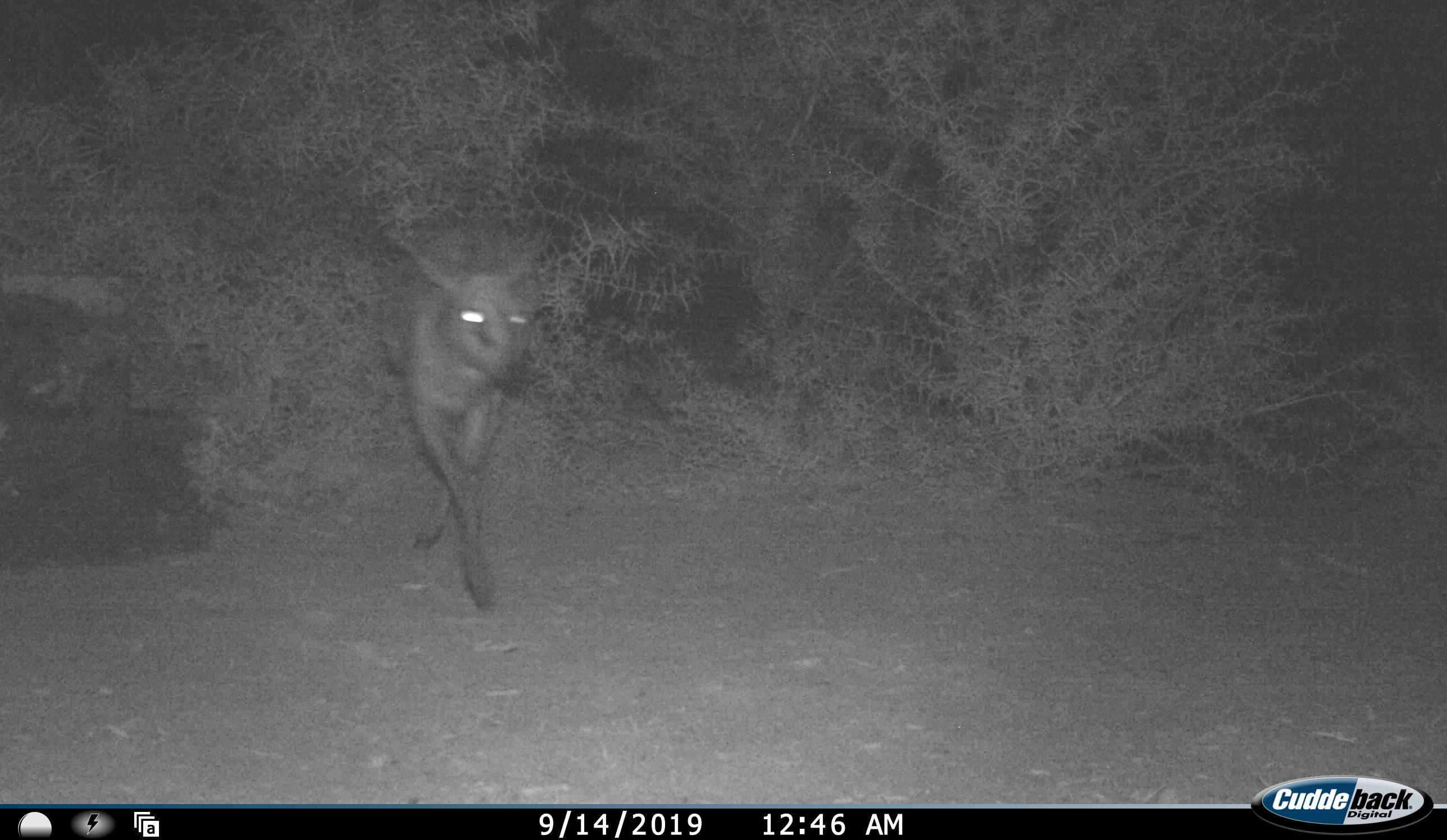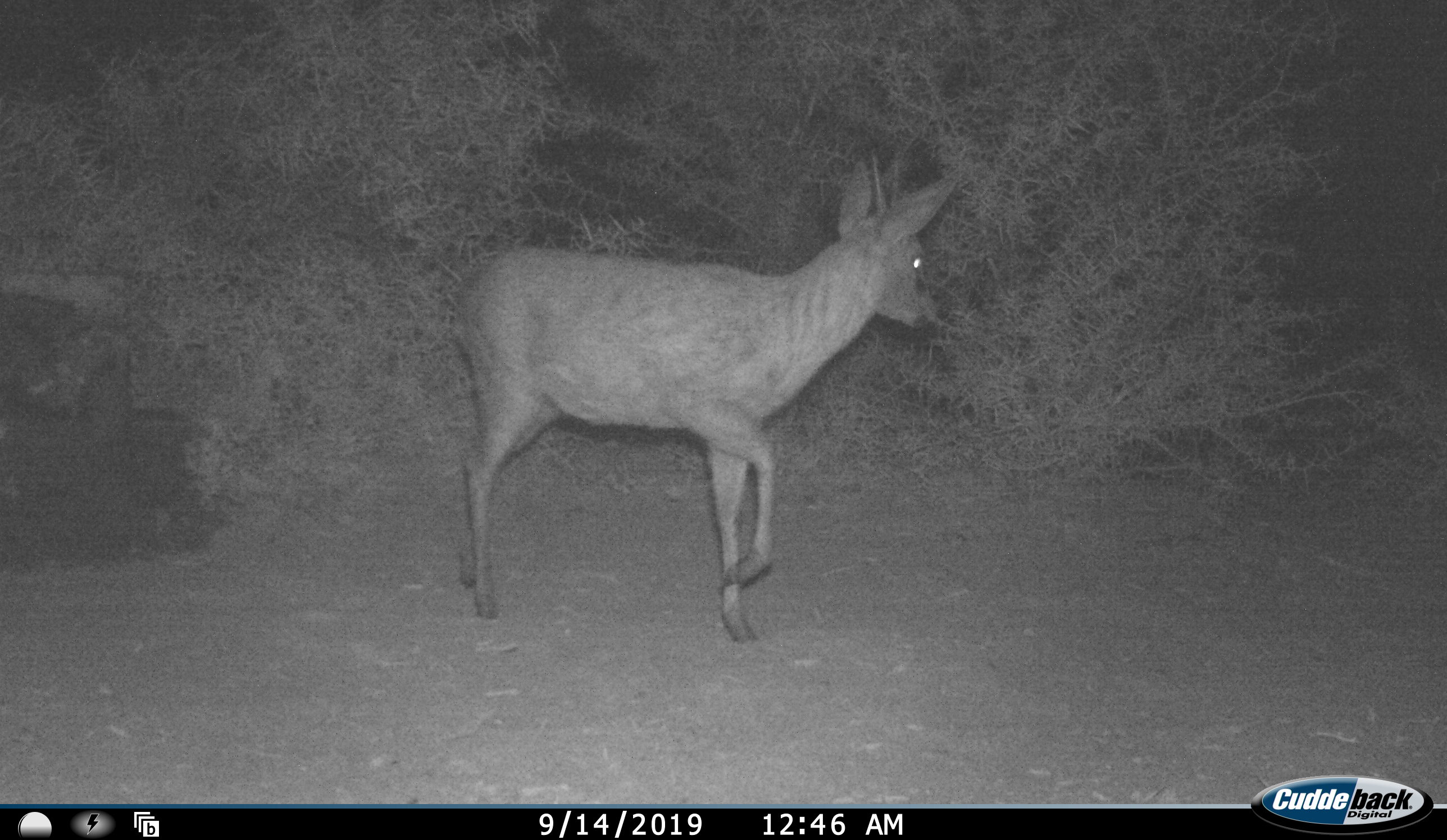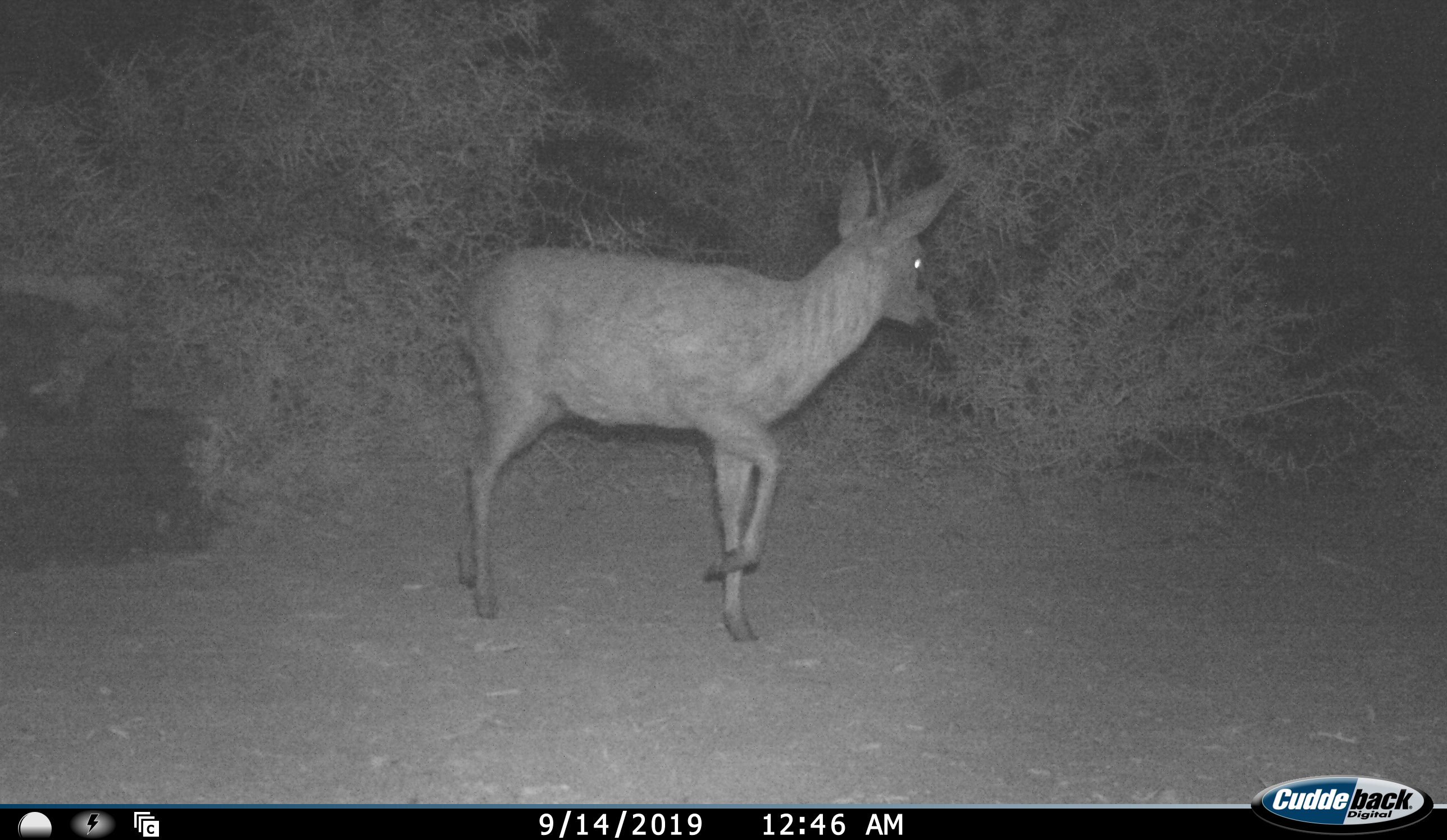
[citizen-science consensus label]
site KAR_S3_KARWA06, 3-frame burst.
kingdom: Animalia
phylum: Chordata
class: Mammalia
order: Artiodactyla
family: Bovidae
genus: Sylvicapra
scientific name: Sylvicapra grimmia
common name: common duiker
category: duikercommongrey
Duikercommongrey (common duiker) (Sylvicapra grimmia), count 1. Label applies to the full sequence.